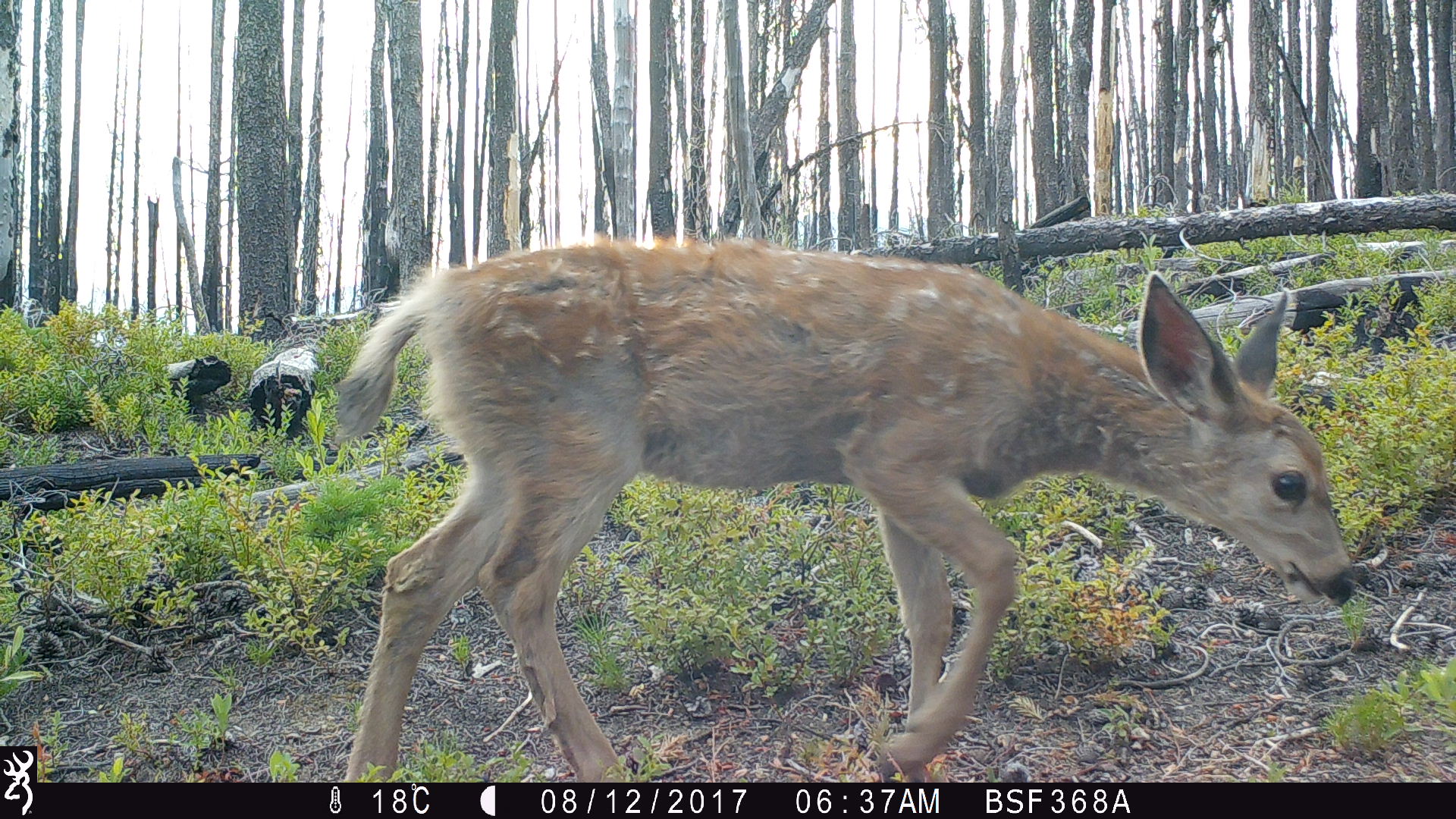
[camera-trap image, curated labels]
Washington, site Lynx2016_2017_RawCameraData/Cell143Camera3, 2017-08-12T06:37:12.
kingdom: Animalia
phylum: Chordata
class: Mammalia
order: Artiodactyla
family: Cervidae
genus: Odocoileus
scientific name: Odocoileus hemionus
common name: mule deer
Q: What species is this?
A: Odocoileus hemionus (mule deer).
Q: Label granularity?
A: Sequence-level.